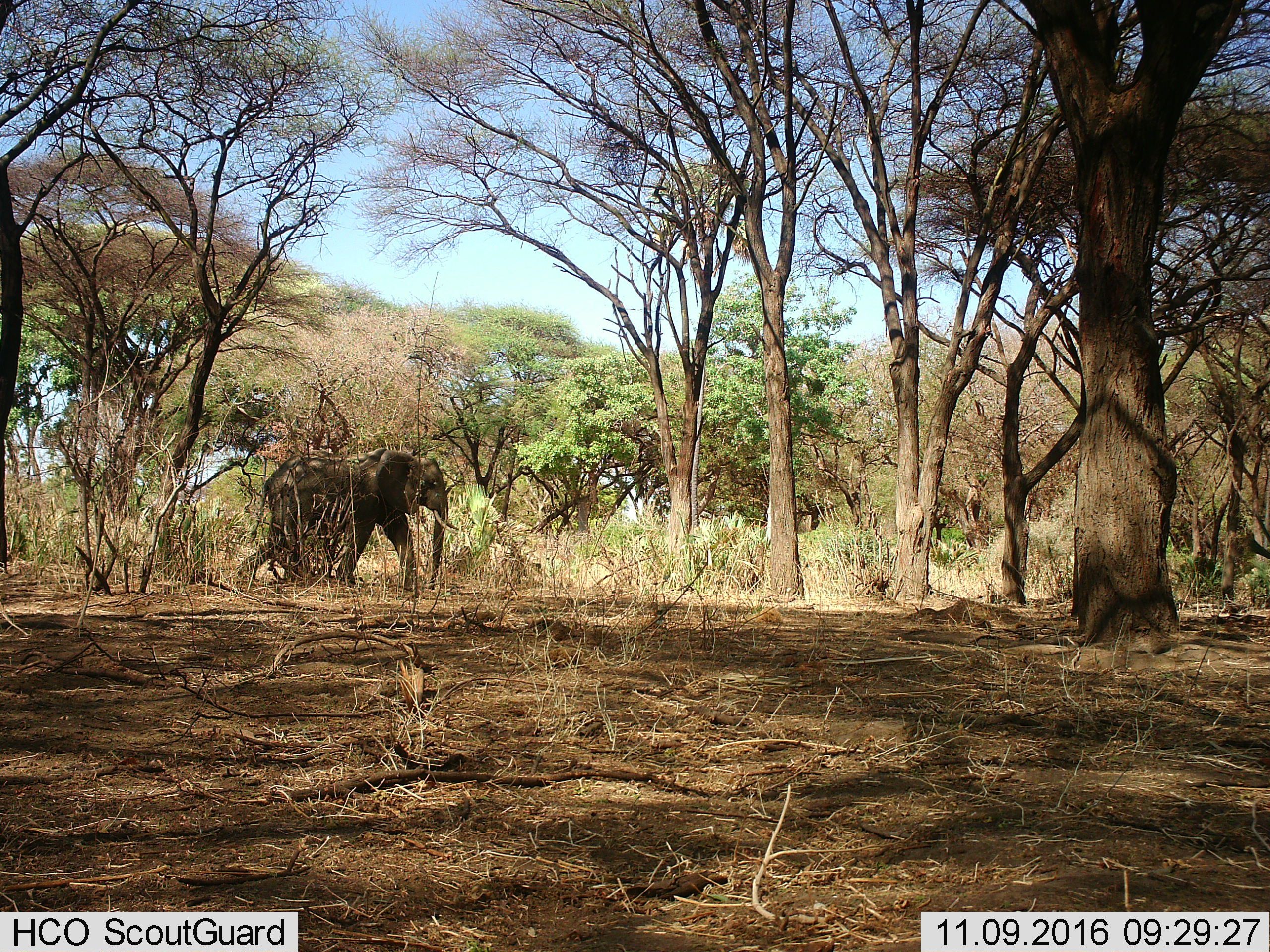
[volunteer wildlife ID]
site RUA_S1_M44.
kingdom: Animalia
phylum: Chordata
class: Mammalia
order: Proboscidea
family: Elephantidae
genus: Loxodonta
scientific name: Loxodonta africana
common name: african bush elephant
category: elephant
Elephant (african bush elephant) (Loxodonta africana), count 1. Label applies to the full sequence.